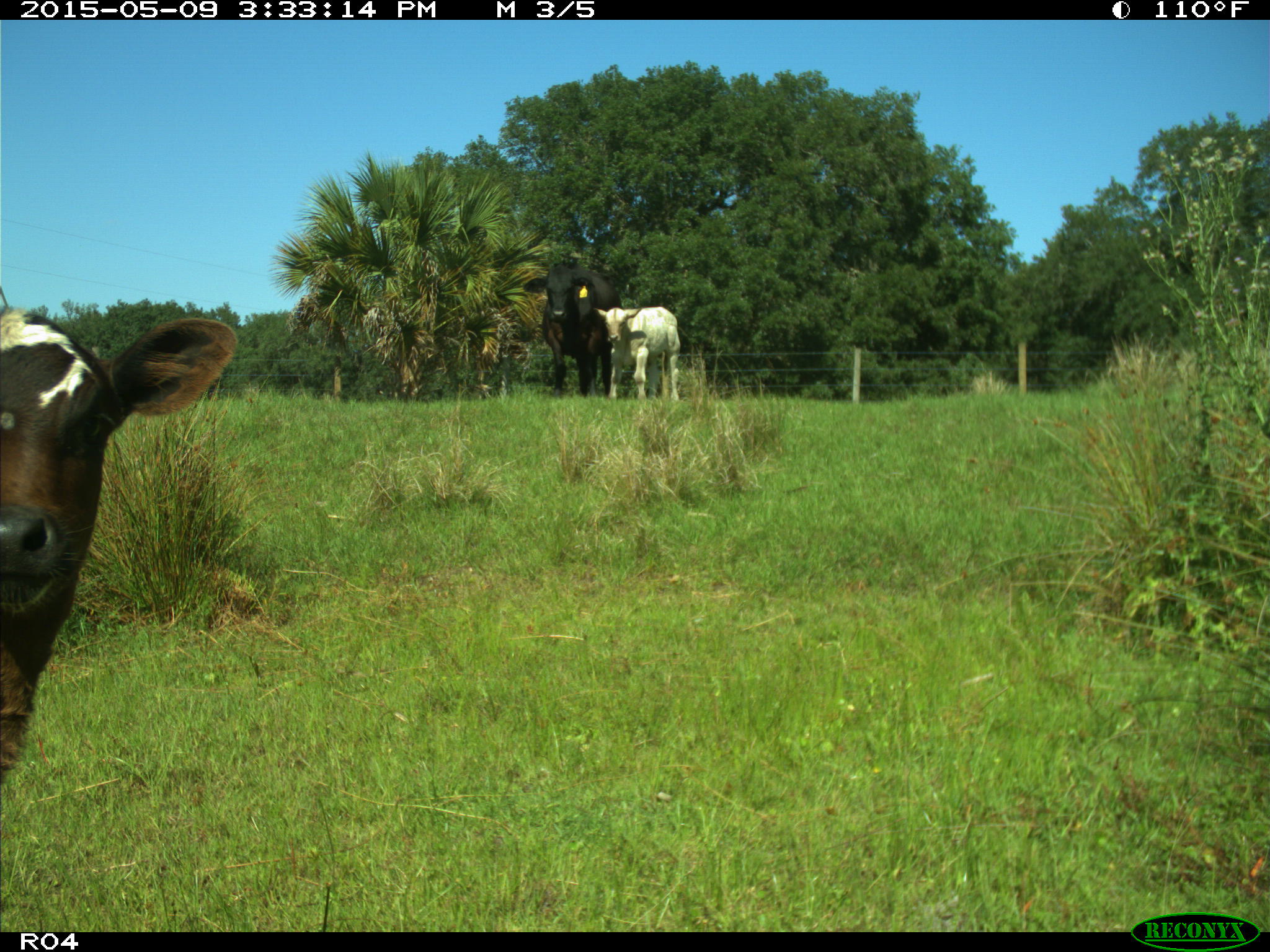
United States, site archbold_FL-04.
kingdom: Animalia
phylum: Chordata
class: Mammalia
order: Artiodactyla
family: Bovidae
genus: Bos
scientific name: Bos taurus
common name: domestic cow